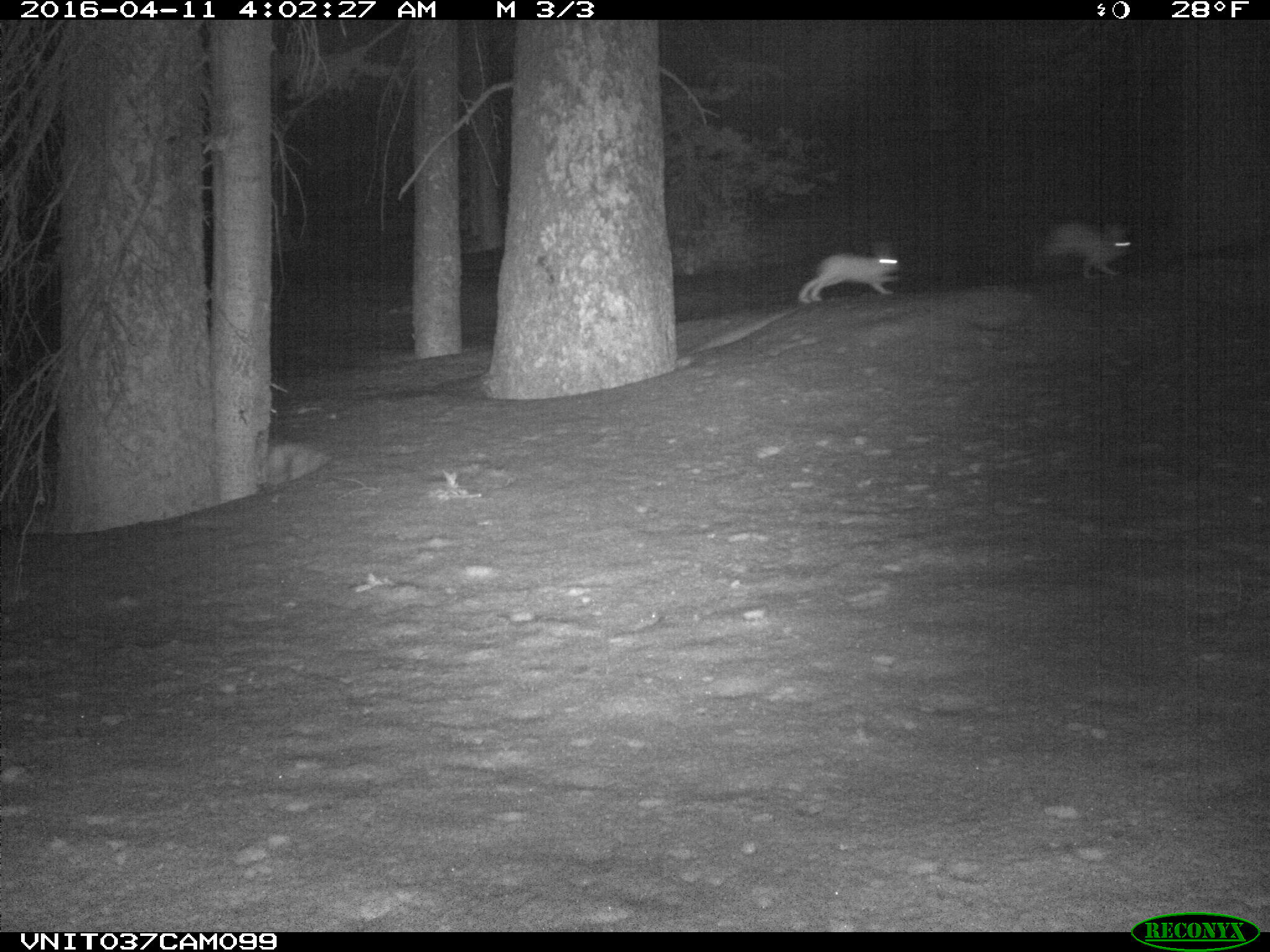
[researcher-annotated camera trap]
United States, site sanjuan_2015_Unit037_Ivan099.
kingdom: Animalia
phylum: Chordata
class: Mammalia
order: Lagomorpha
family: Leporidae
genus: Lepus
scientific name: Lepus americanus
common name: snowshoe hare